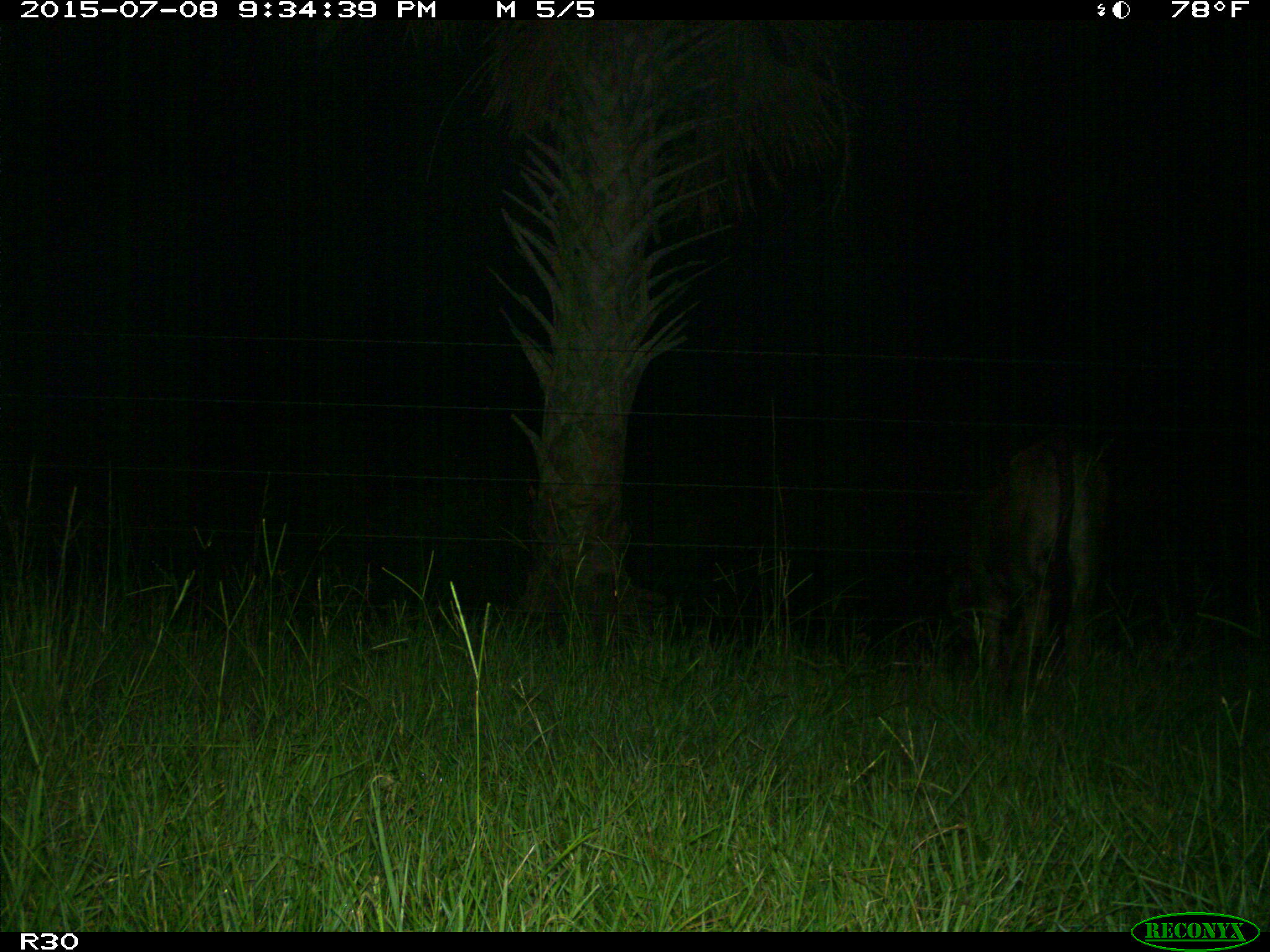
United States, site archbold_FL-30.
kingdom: Animalia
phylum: Chordata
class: Mammalia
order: Artiodactyla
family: Bovidae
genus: Bos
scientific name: Bos taurus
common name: domestic cow